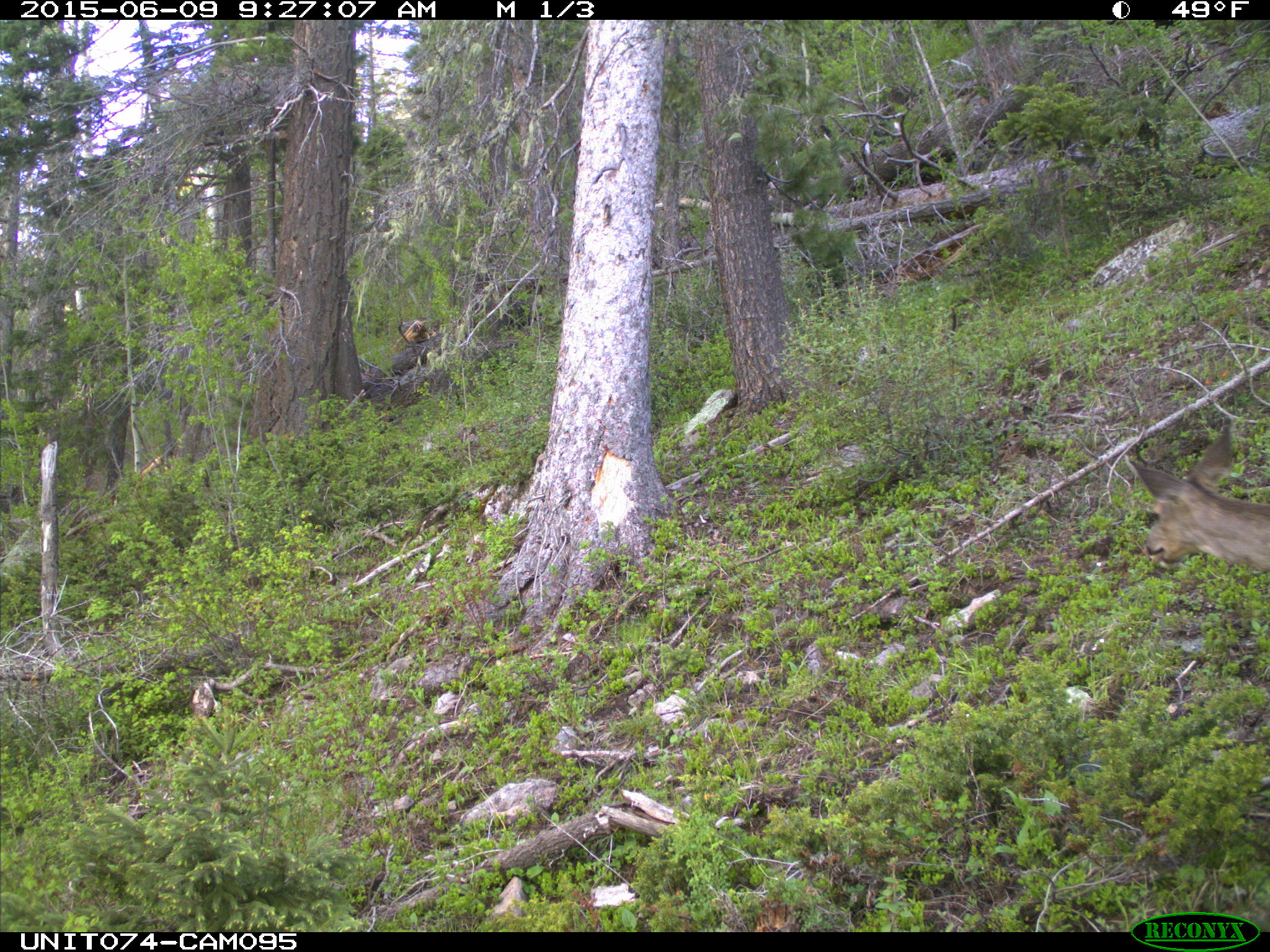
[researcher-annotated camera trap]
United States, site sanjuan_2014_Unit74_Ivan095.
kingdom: Animalia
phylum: Chordata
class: Mammalia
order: Artiodactyla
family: Cervidae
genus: Odocoileus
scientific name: Odocoileus hemionus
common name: mule deer